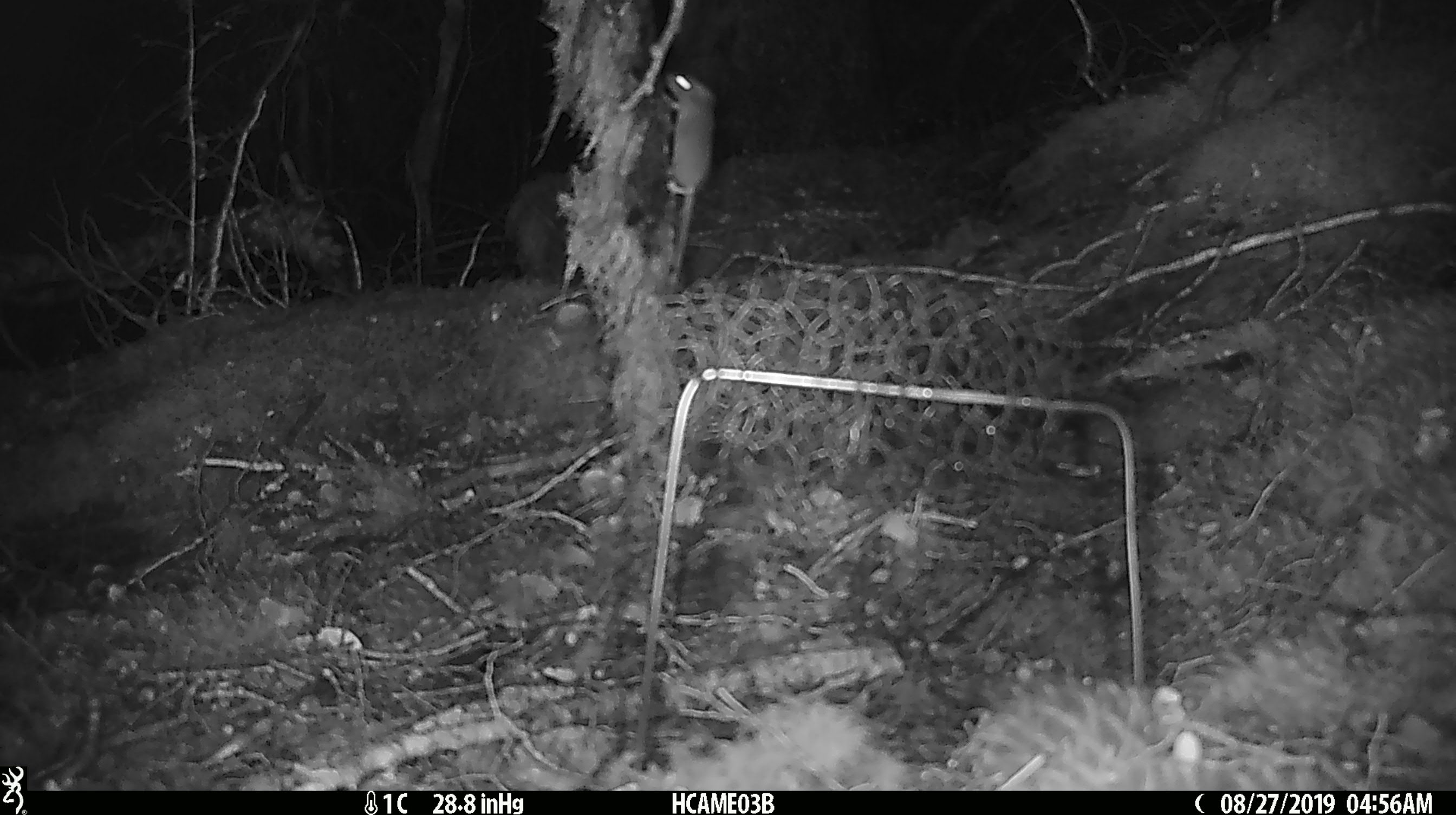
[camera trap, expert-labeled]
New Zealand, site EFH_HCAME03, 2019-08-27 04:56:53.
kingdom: Animalia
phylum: Chordata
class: Mammalia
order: Rodentia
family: Muridae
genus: Mus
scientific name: Mus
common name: mouse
Mouse (Mus).